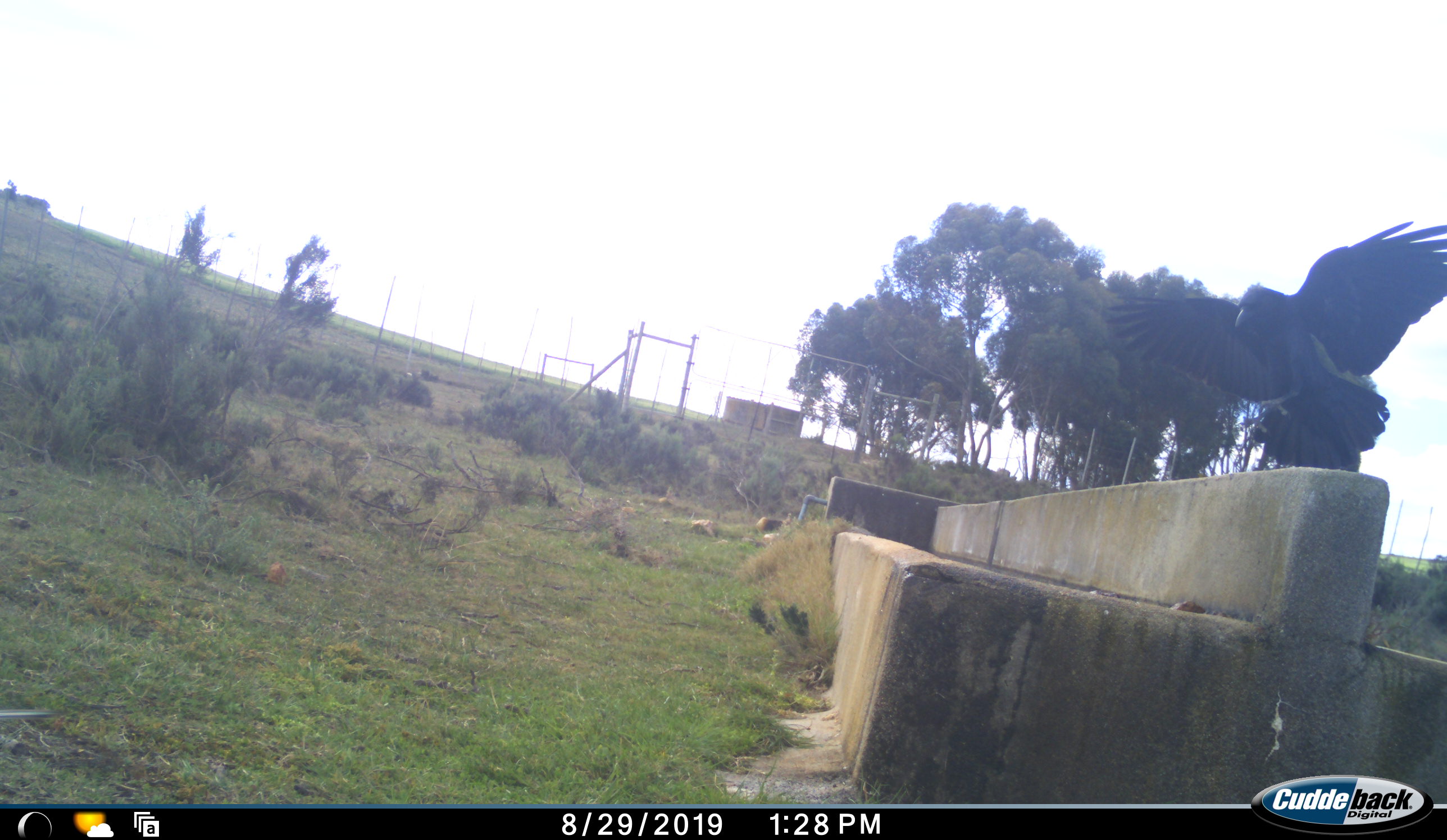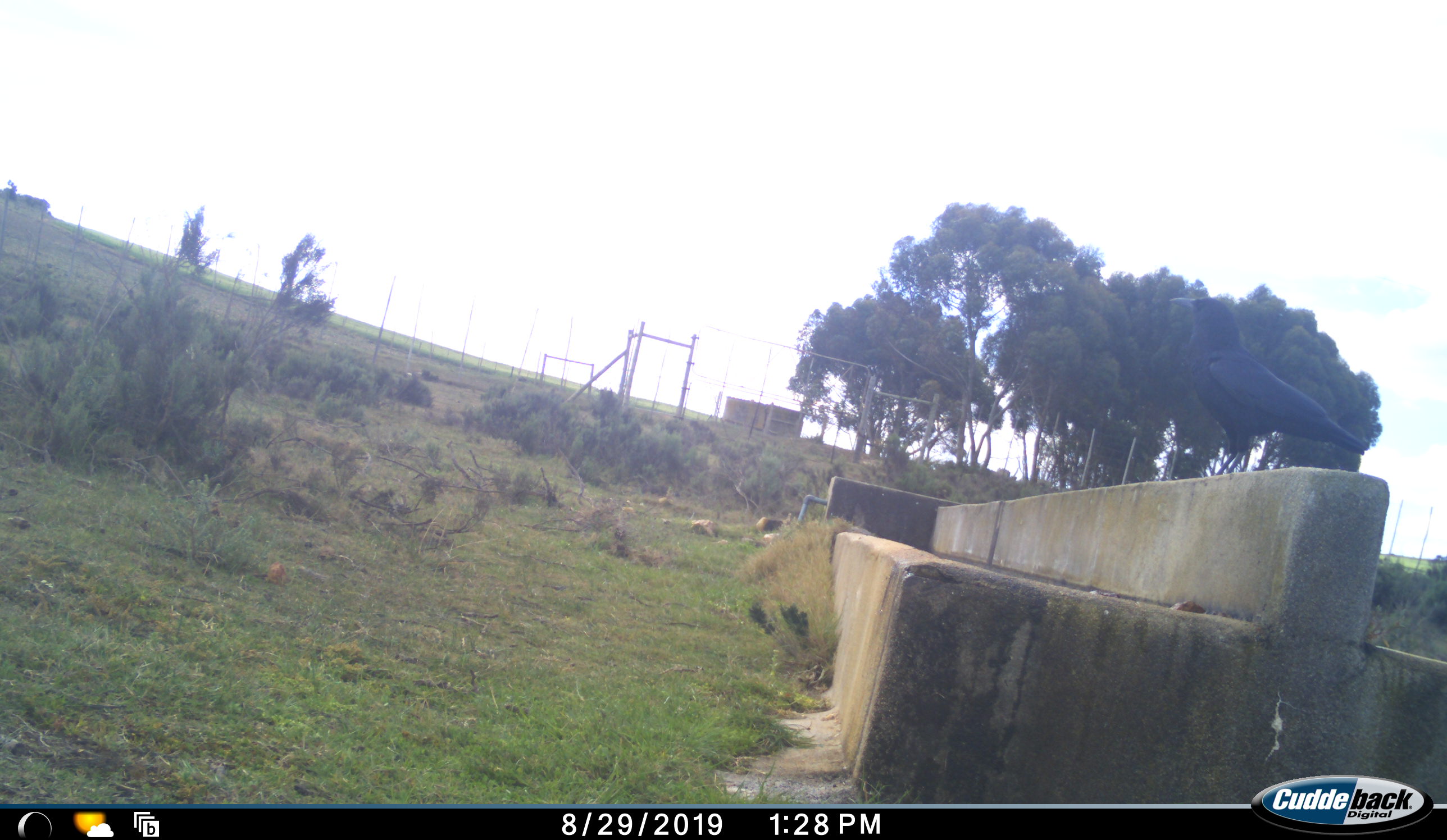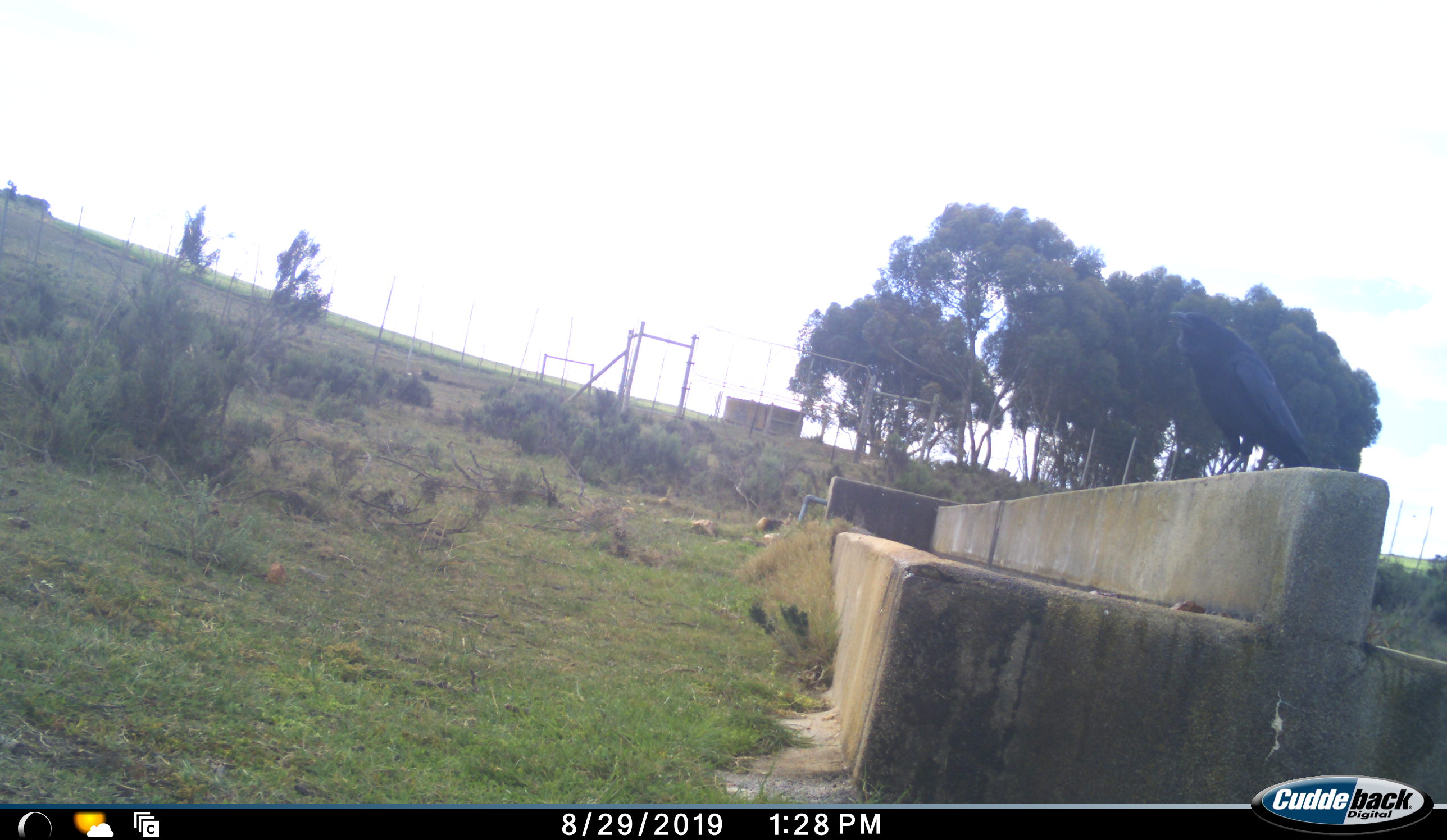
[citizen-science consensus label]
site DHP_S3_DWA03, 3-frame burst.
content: unidentified animal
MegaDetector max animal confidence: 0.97